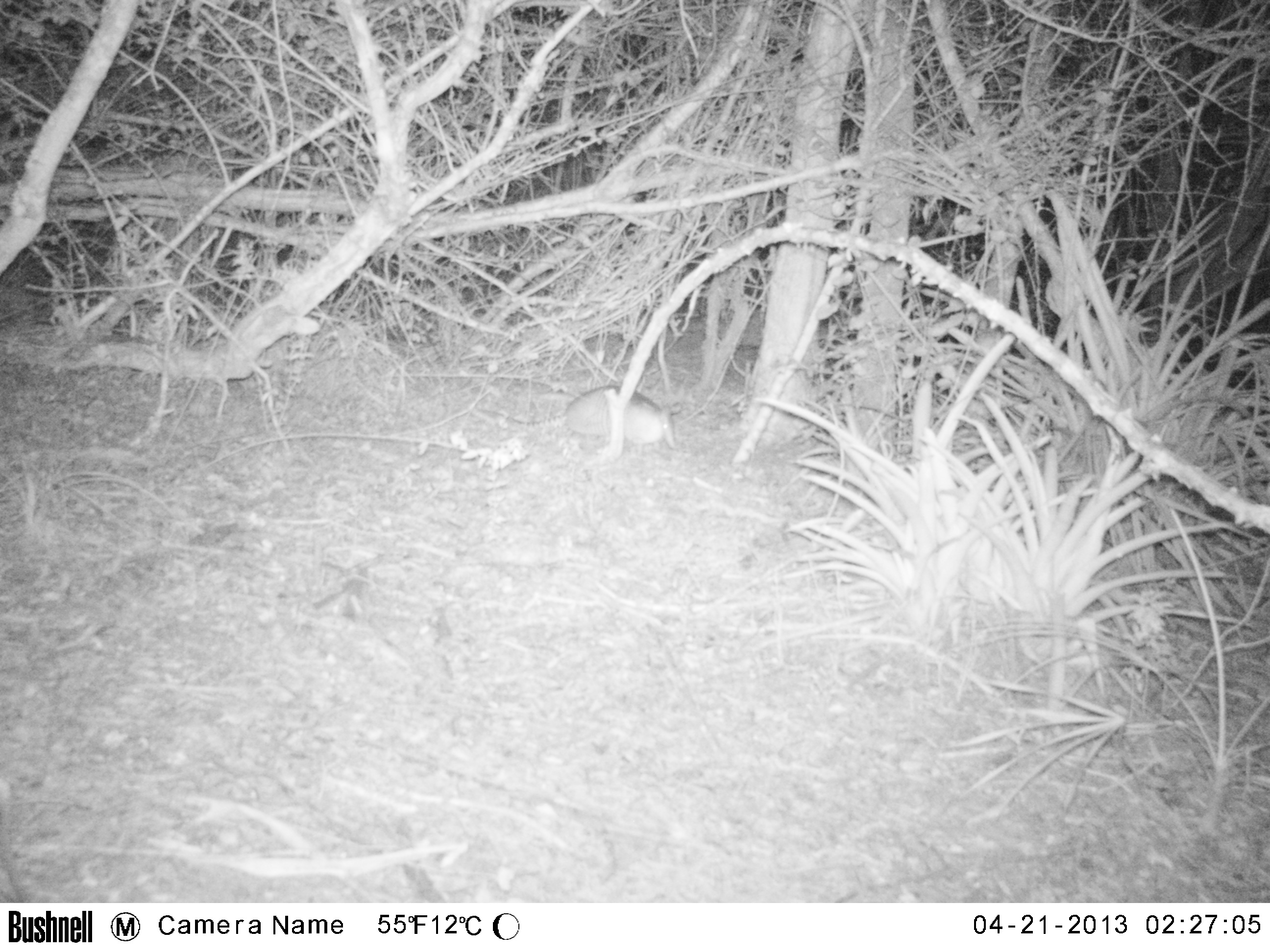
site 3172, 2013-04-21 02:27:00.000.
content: unidentified animal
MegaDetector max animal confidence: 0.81